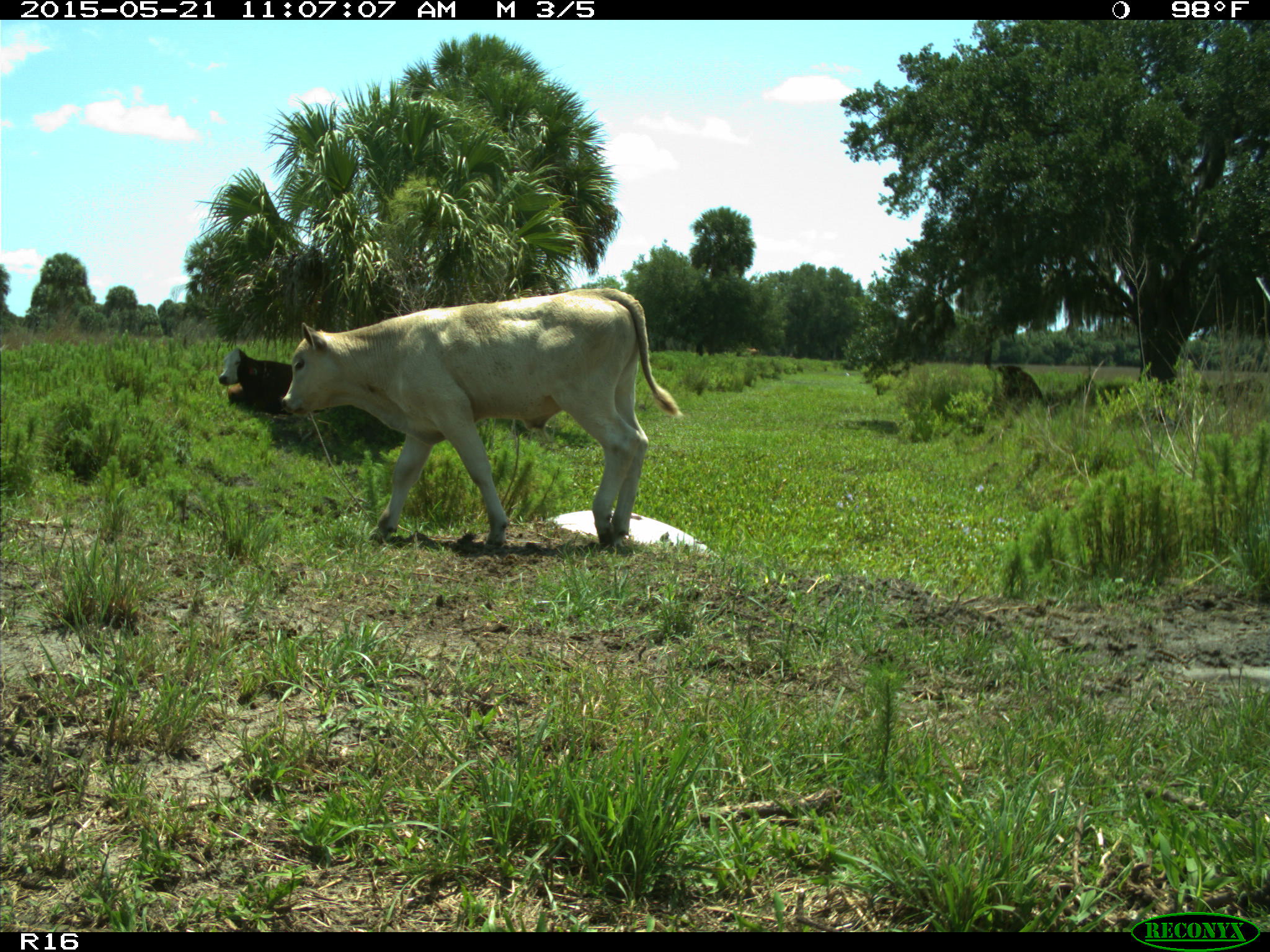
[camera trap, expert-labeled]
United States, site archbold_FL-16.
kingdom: Animalia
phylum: Chordata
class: Mammalia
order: Artiodactyla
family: Bovidae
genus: Bos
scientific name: Bos taurus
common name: domestic cow